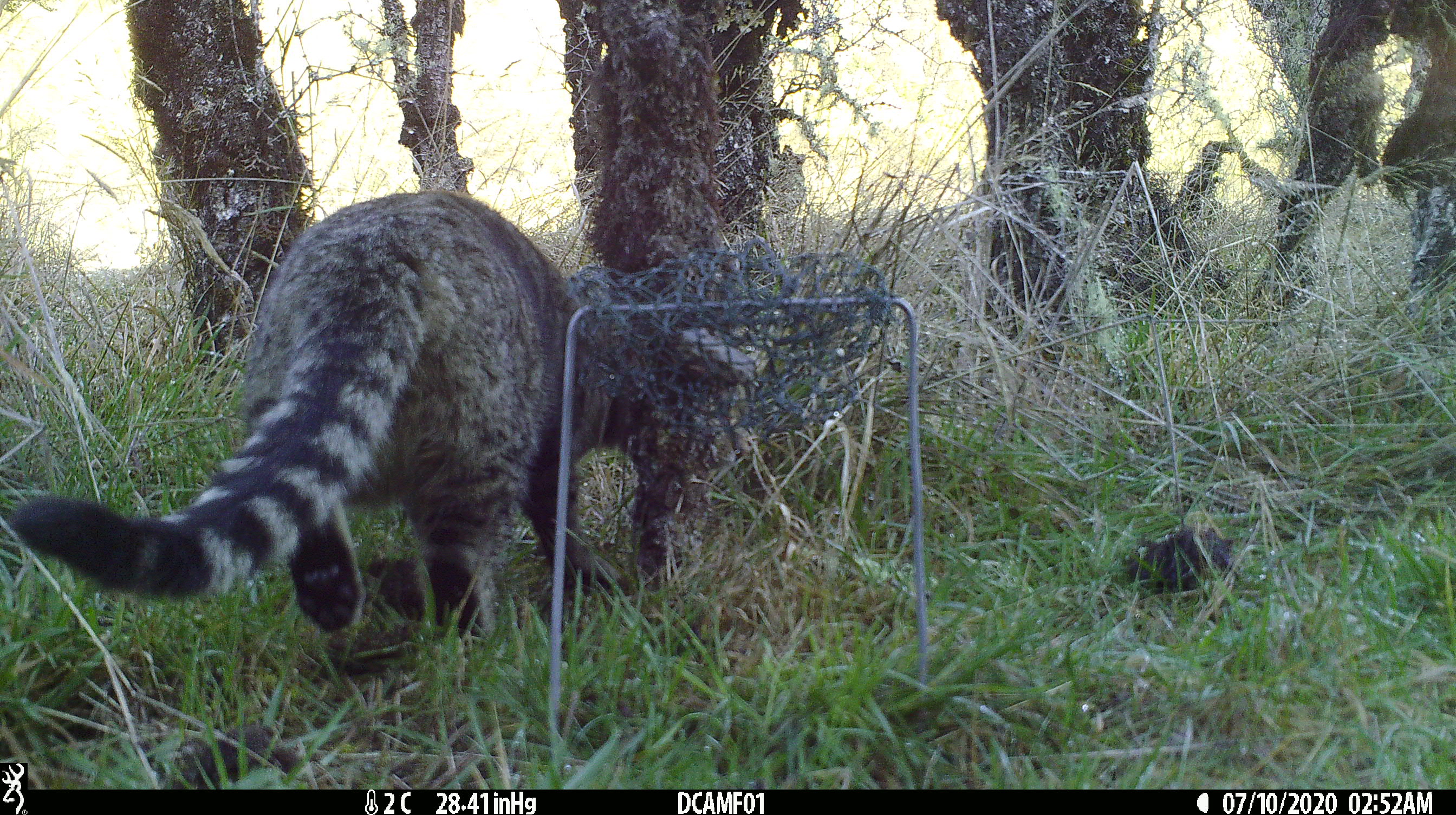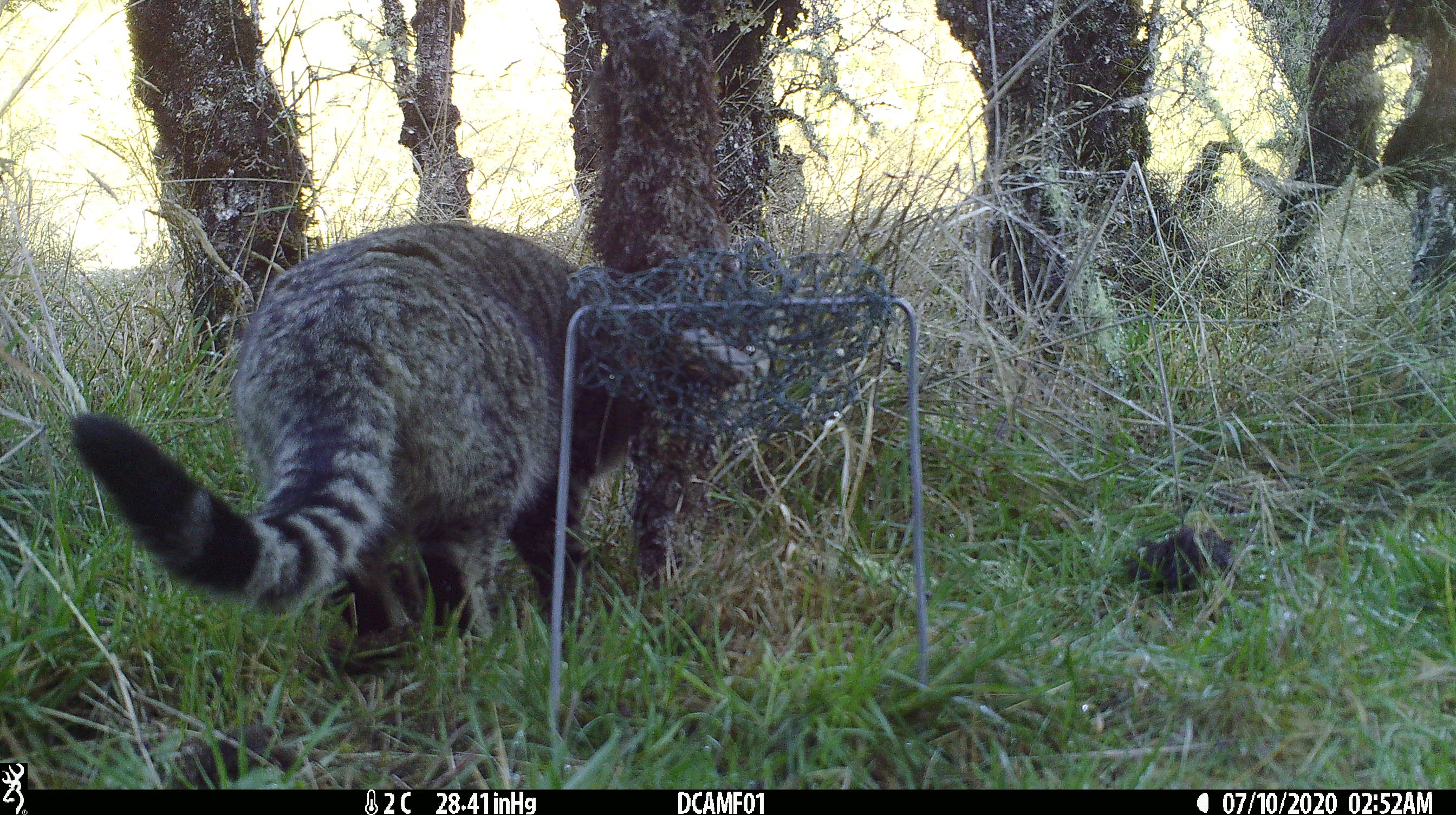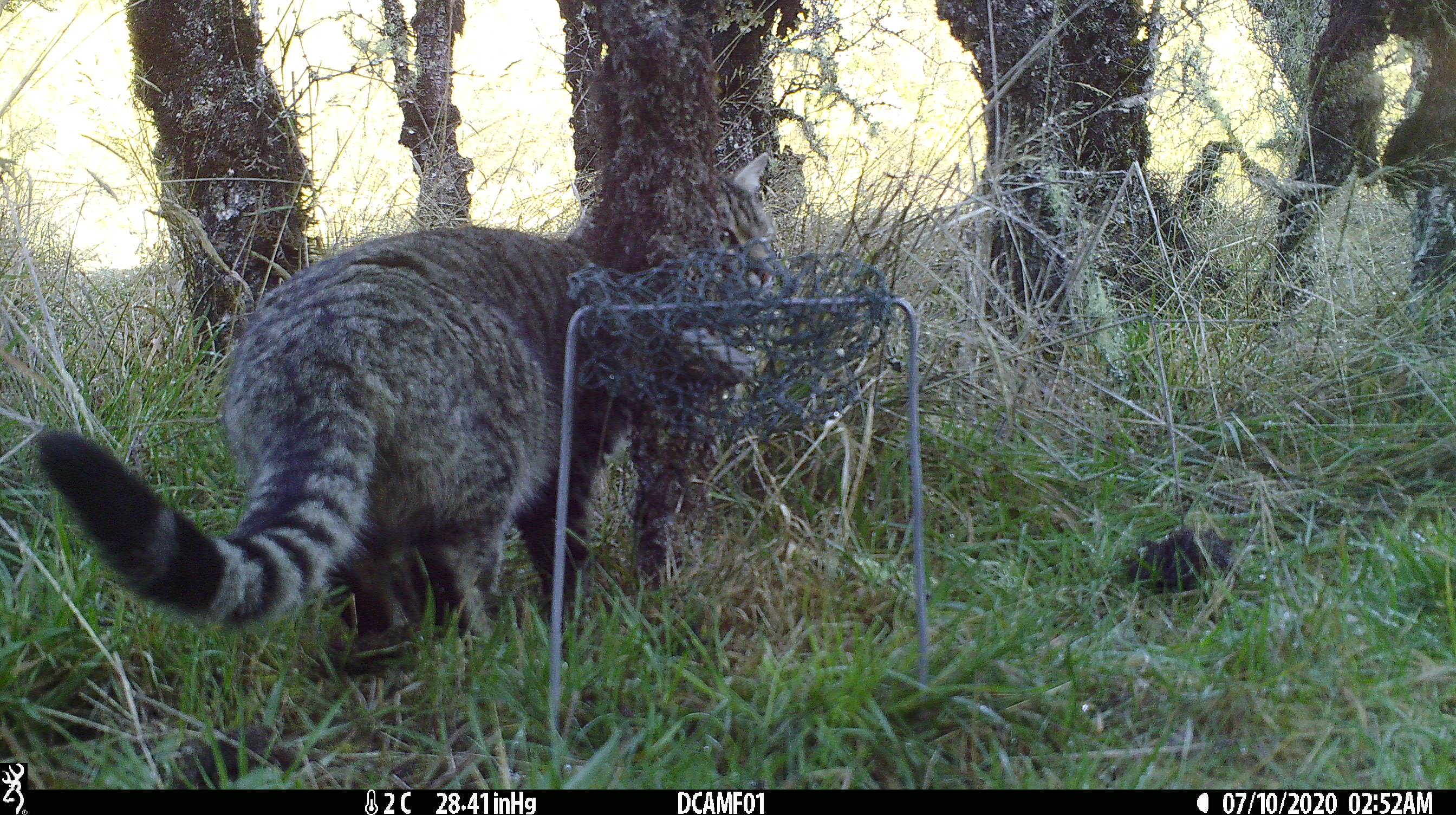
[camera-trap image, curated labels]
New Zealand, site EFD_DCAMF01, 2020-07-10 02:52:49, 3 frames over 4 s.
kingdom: Animalia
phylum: Chordata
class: Mammalia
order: Carnivora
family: Felidae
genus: Felis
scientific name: Felis catus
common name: domestic cat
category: cat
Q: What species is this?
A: Cat (domestic cat) (Felis catus).